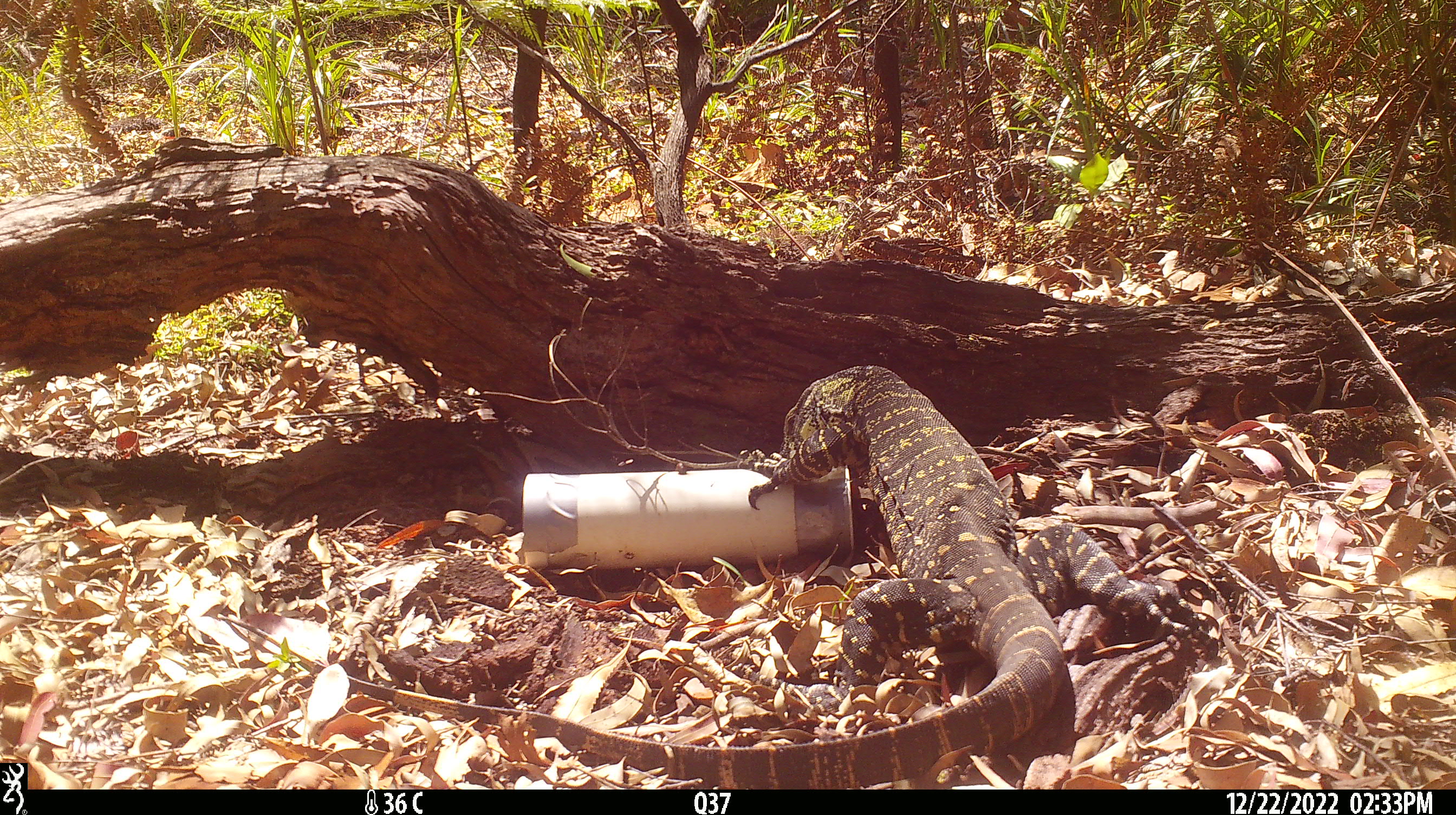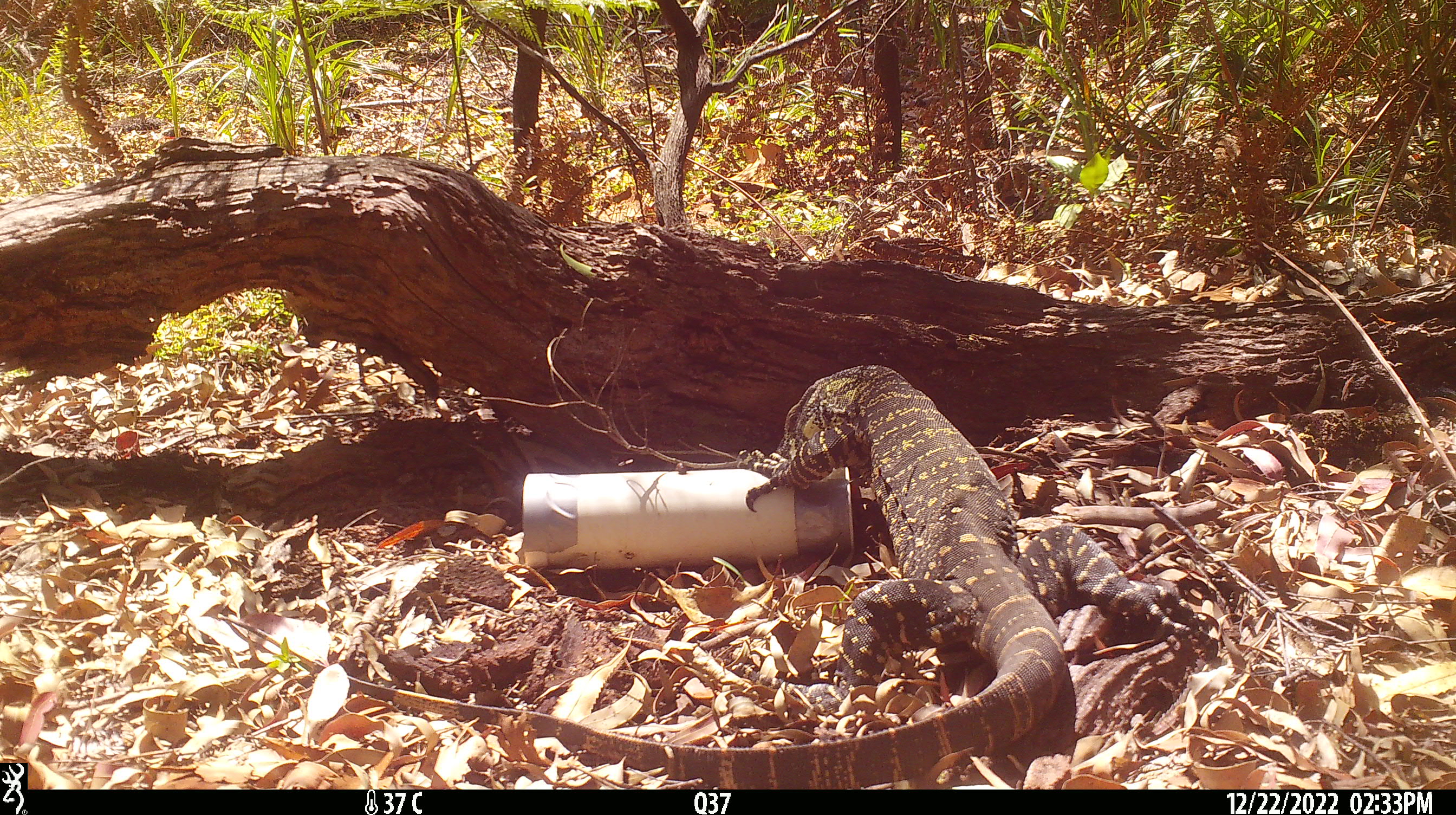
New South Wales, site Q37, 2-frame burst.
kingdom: Animalia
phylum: Chordata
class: Reptilia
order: Squamata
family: Varanidae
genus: Varanus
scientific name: Varanus varius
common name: lace monitor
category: goanna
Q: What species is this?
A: Goanna (lace monitor) (Varanus varius).